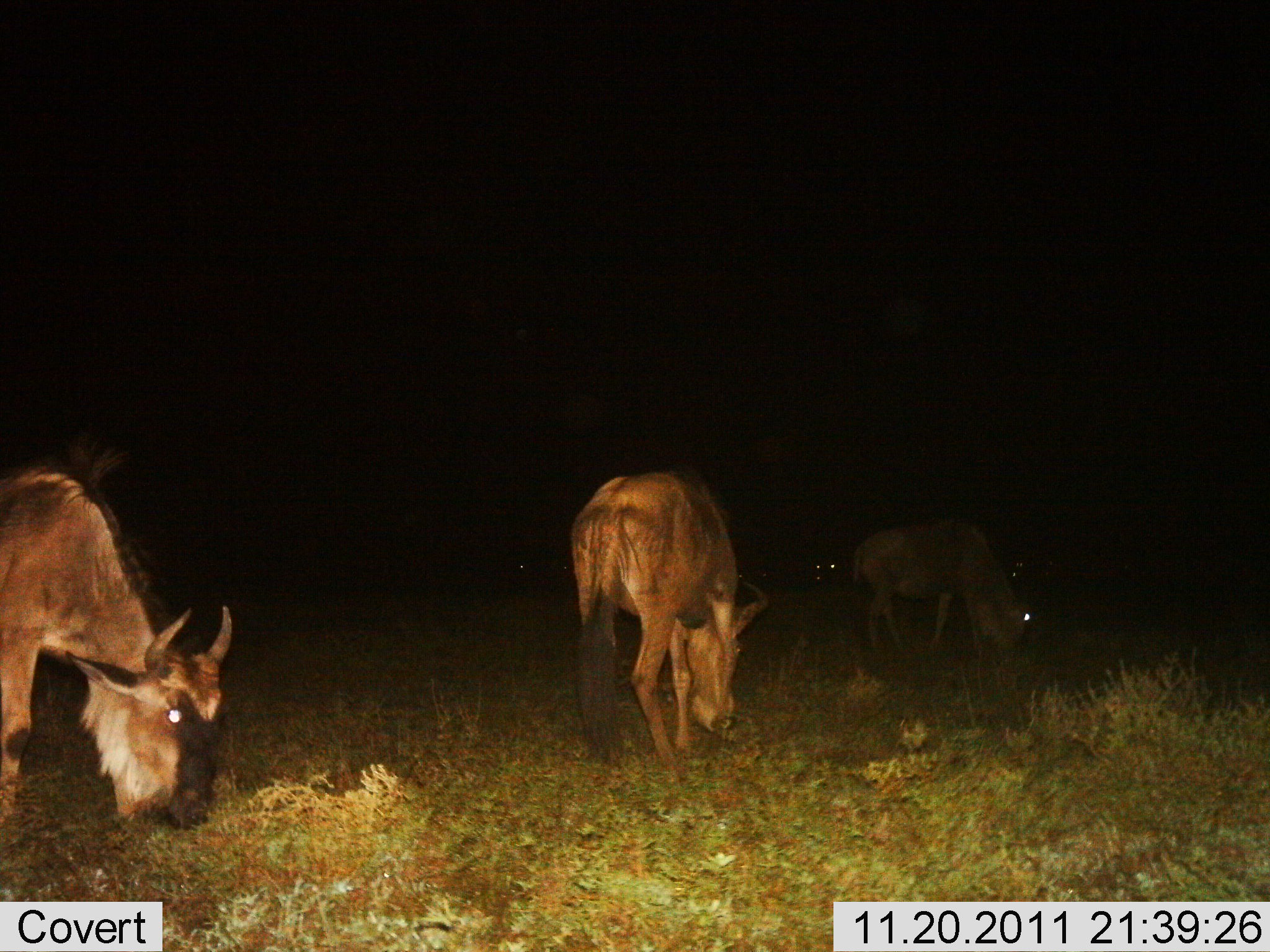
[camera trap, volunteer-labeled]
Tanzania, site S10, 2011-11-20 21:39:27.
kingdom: Animalia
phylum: Chordata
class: Mammalia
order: Artiodactyla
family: Bovidae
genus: Connochaetes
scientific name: Connochaetes taurinus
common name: blue wildebeest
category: wildebeest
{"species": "wildebeest (blue wildebeest) (Connochaetes taurinus)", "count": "3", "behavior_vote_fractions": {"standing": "31%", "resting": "0%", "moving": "6%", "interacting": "0%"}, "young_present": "0%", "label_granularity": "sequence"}